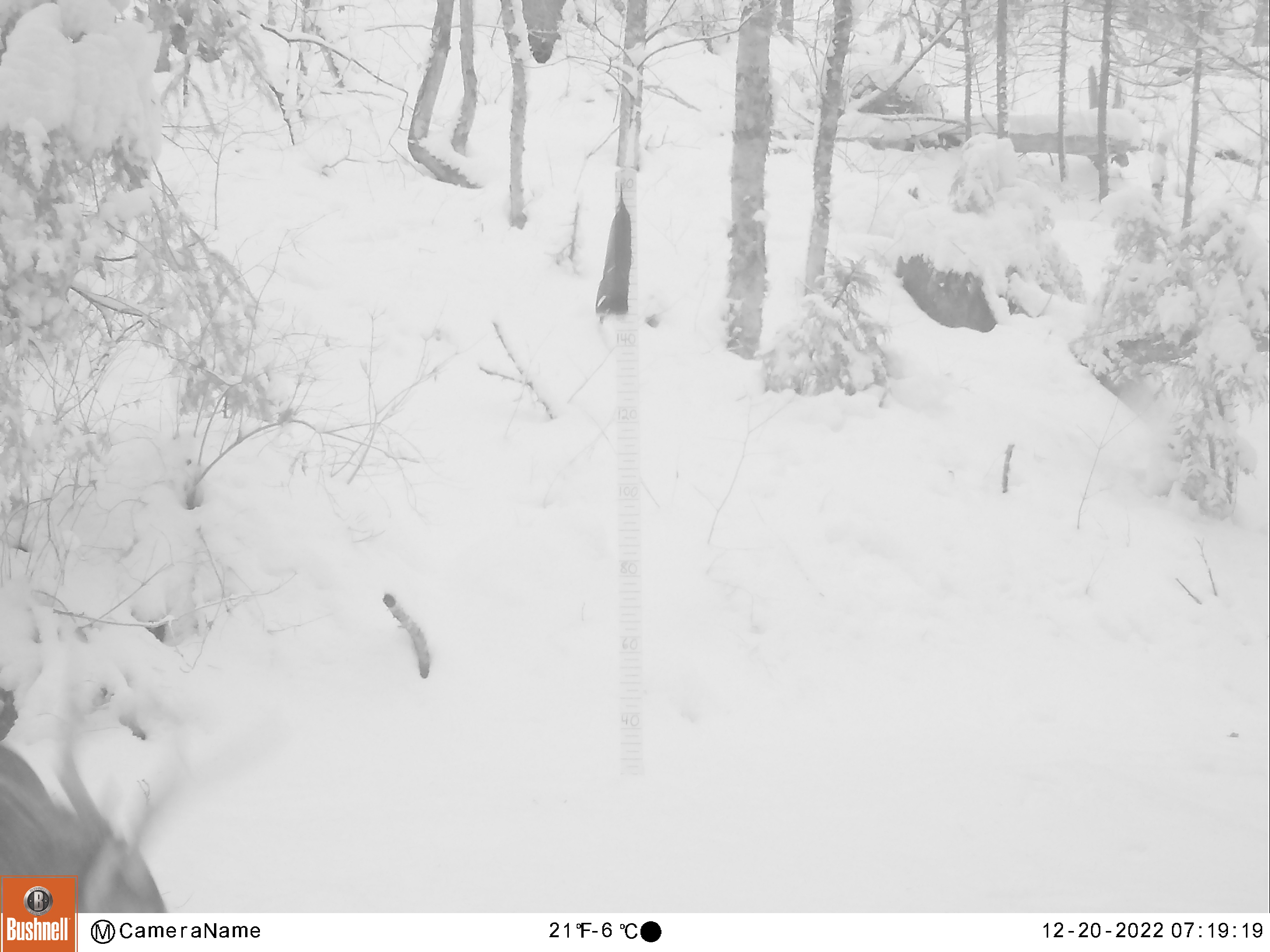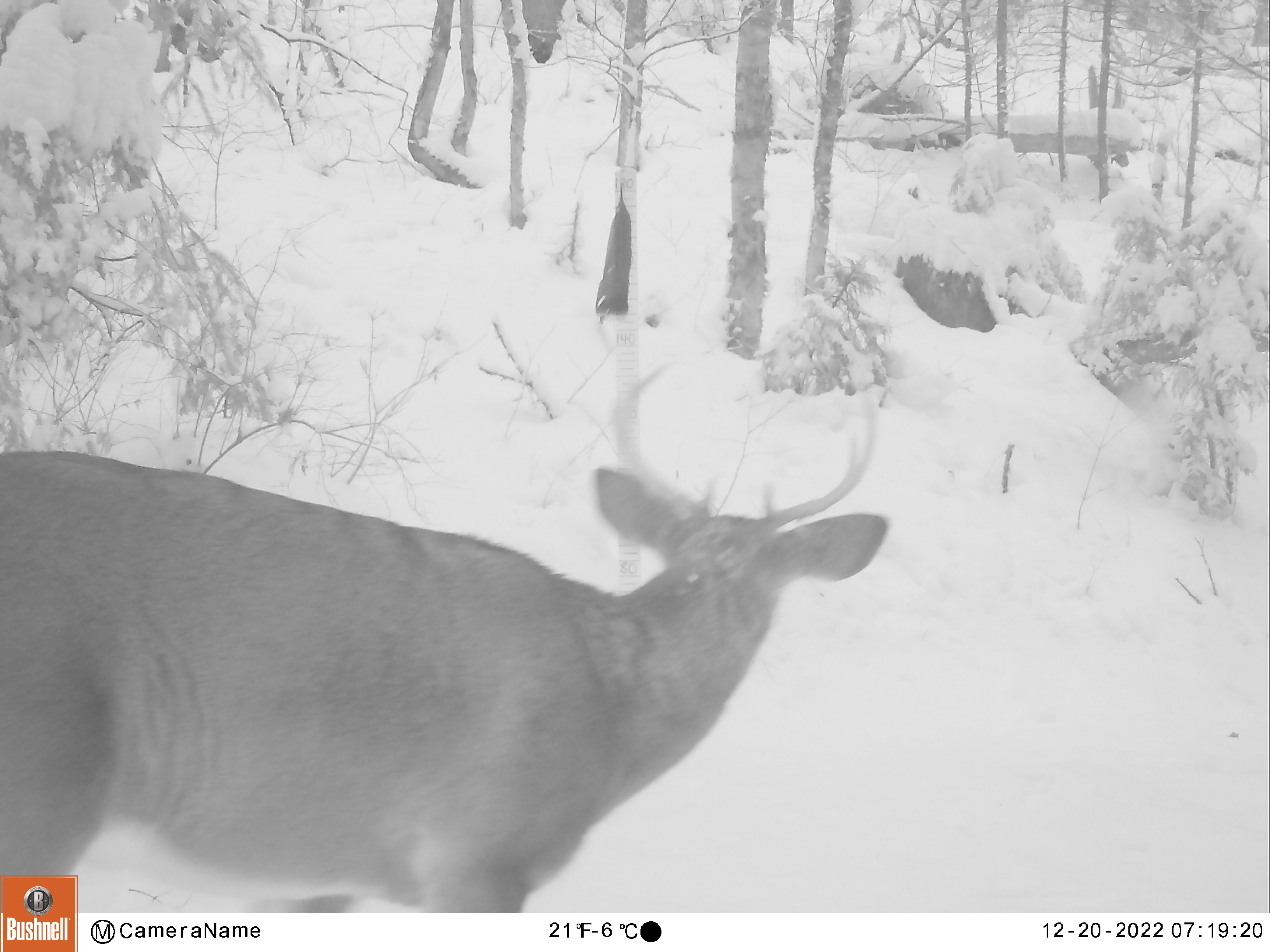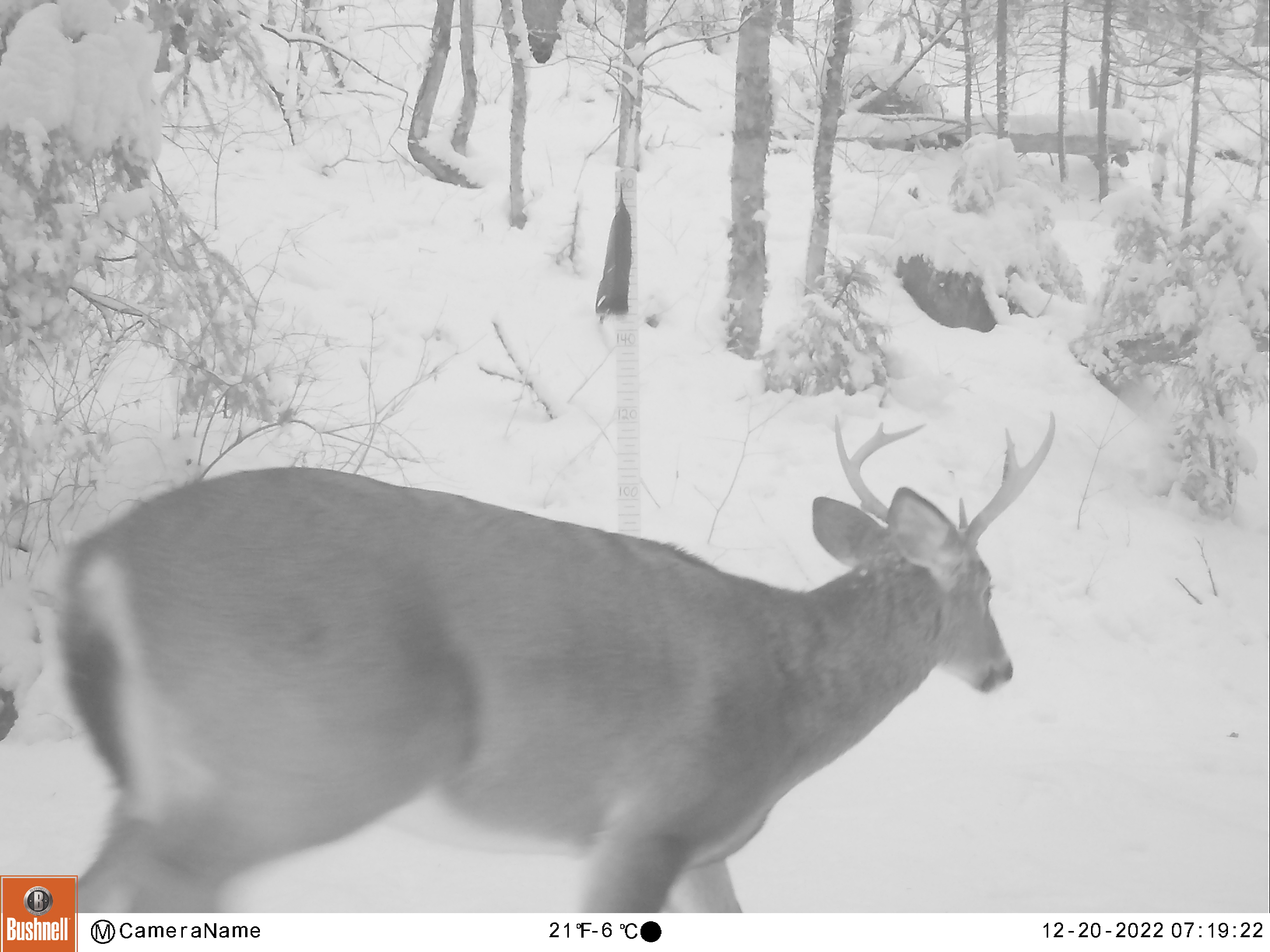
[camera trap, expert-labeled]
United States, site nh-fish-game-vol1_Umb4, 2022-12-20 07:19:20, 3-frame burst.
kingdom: Animalia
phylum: Chordata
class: Mammalia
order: Artiodactyla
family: Cervidae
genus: Odocoileus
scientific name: Odocoileus virginianus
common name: white-tailed deer